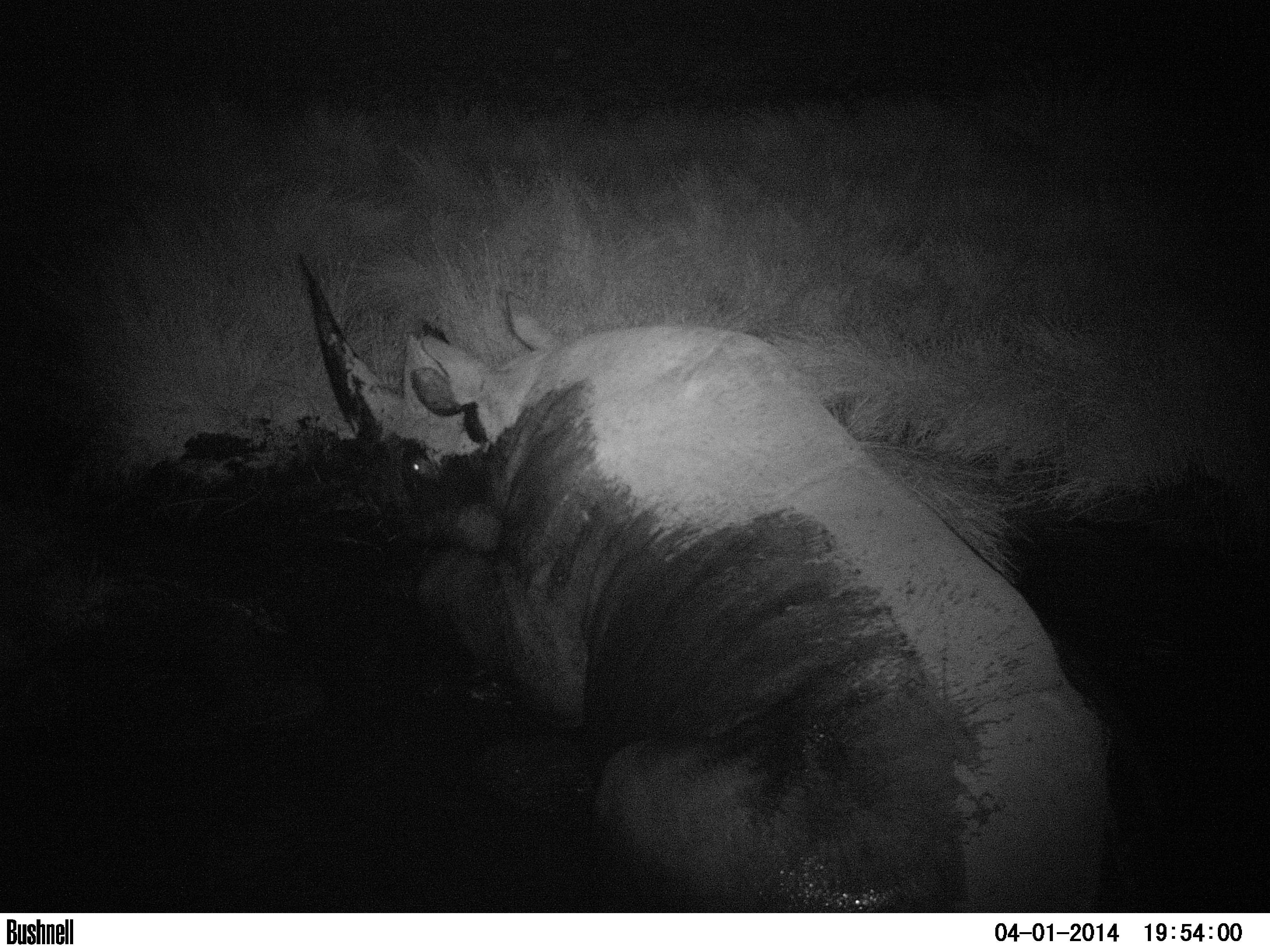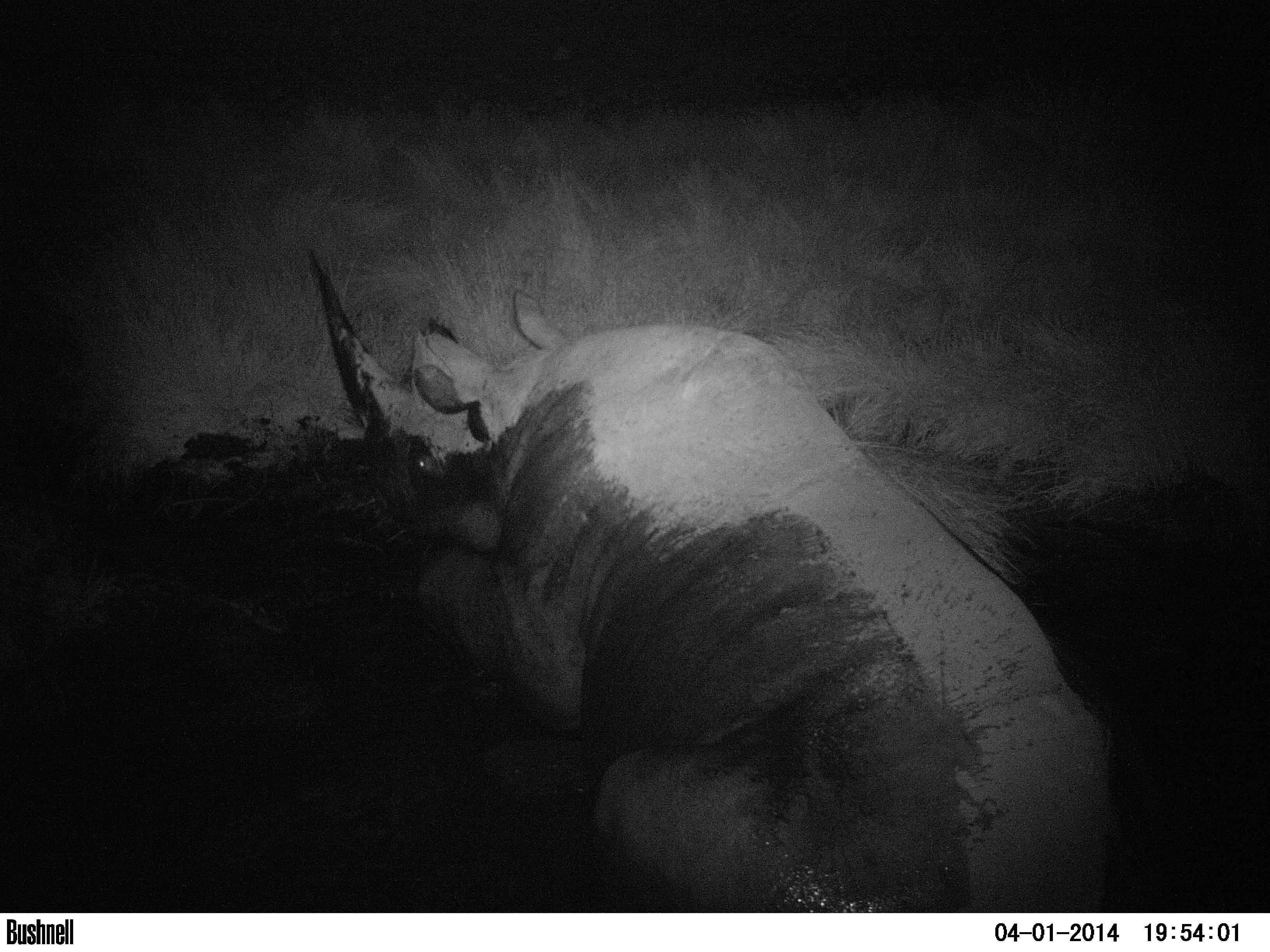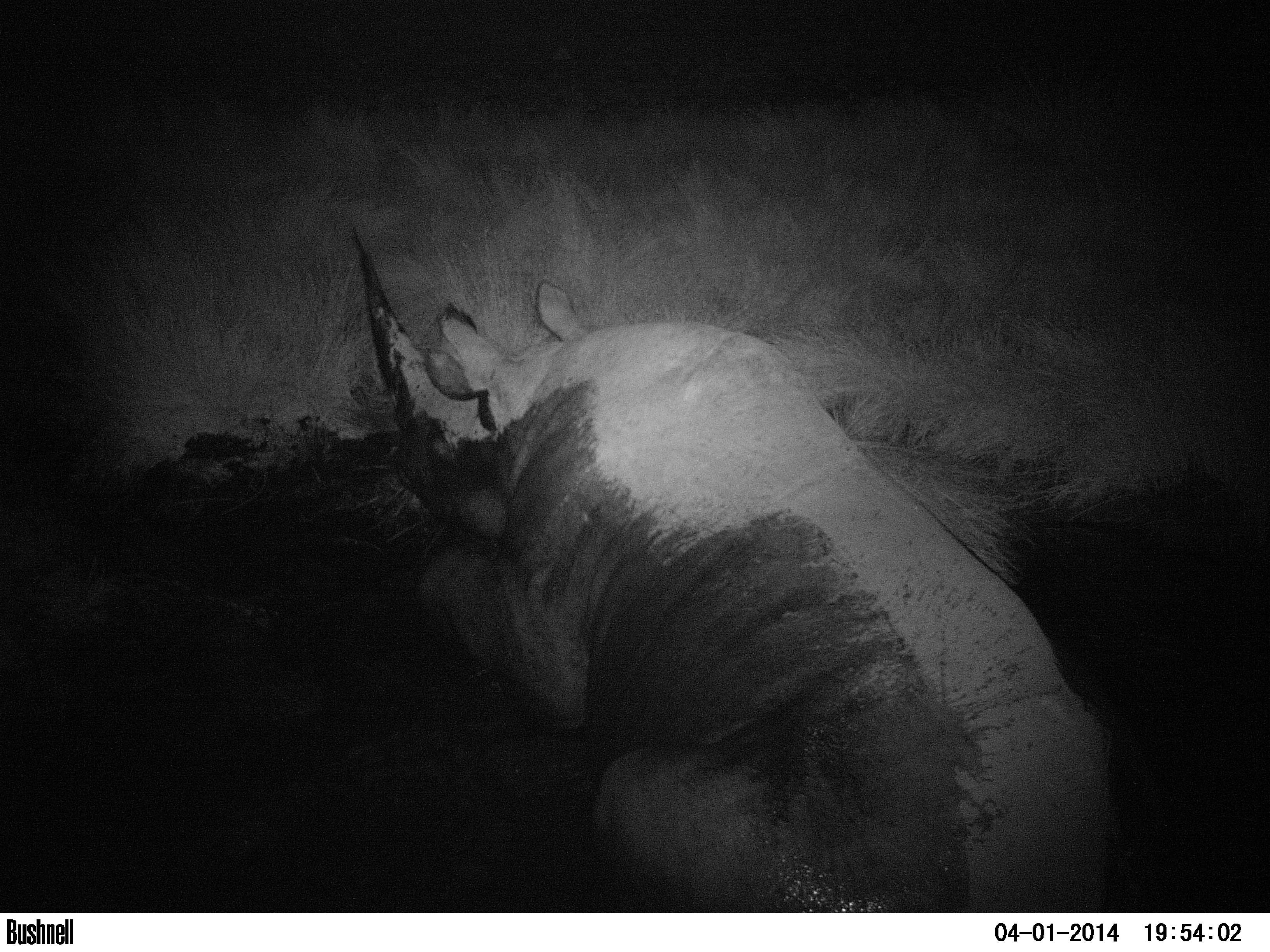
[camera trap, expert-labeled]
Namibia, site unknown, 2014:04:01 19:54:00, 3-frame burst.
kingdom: Animalia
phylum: Chordata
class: Mammalia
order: Perissodactyla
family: Rhinocerotidae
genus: Diceros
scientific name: Diceros bicornis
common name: black rhinoceros